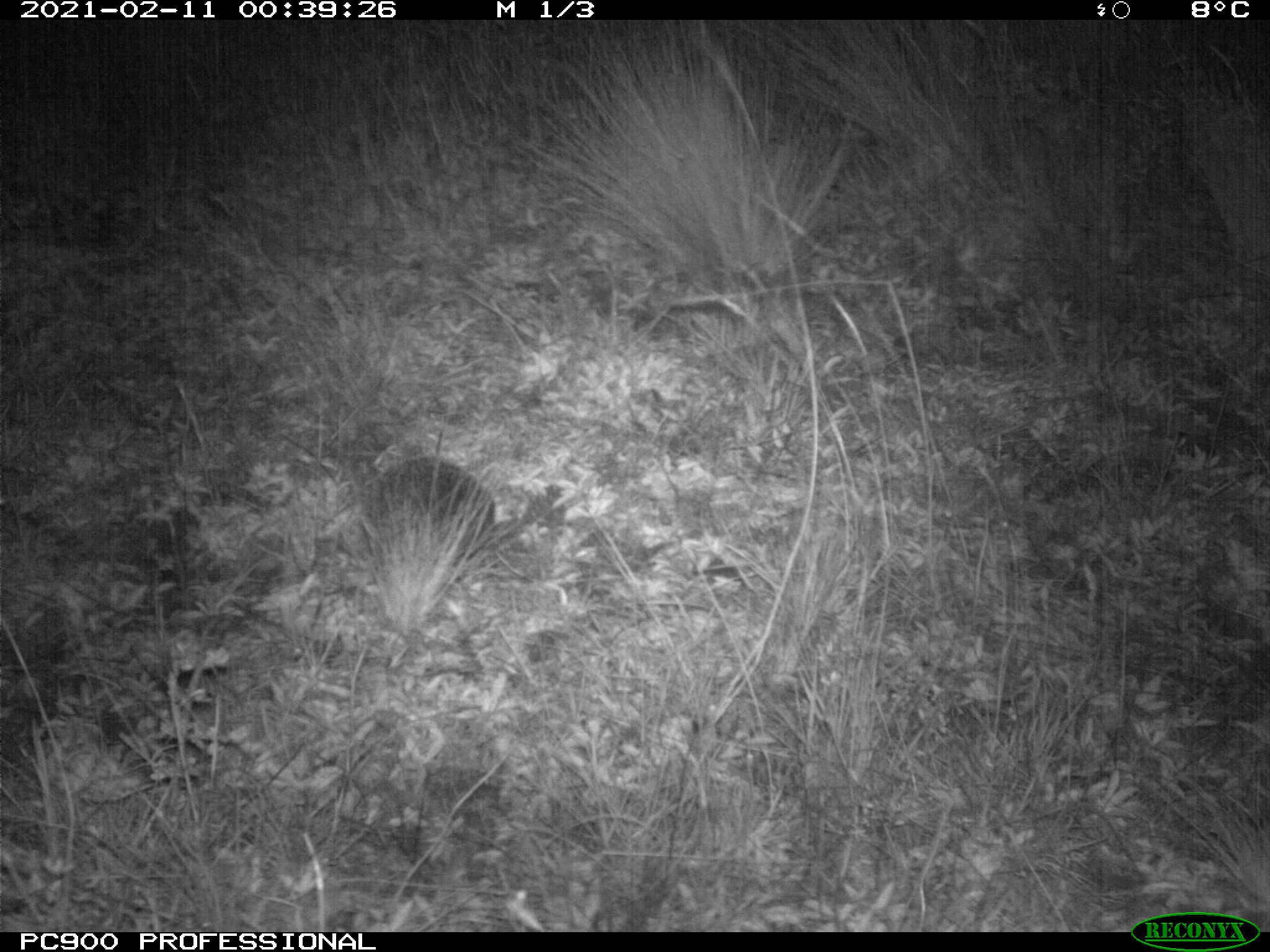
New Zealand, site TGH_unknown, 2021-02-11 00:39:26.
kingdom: Animalia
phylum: Chordata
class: Mammalia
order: Eulipotyphla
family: Erinaceidae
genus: Erinaceus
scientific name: Erinaceus europaeus europaeus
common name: european hedgehog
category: hedgehog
Hedgehog (european hedgehog) (Erinaceus europaeus europaeus).